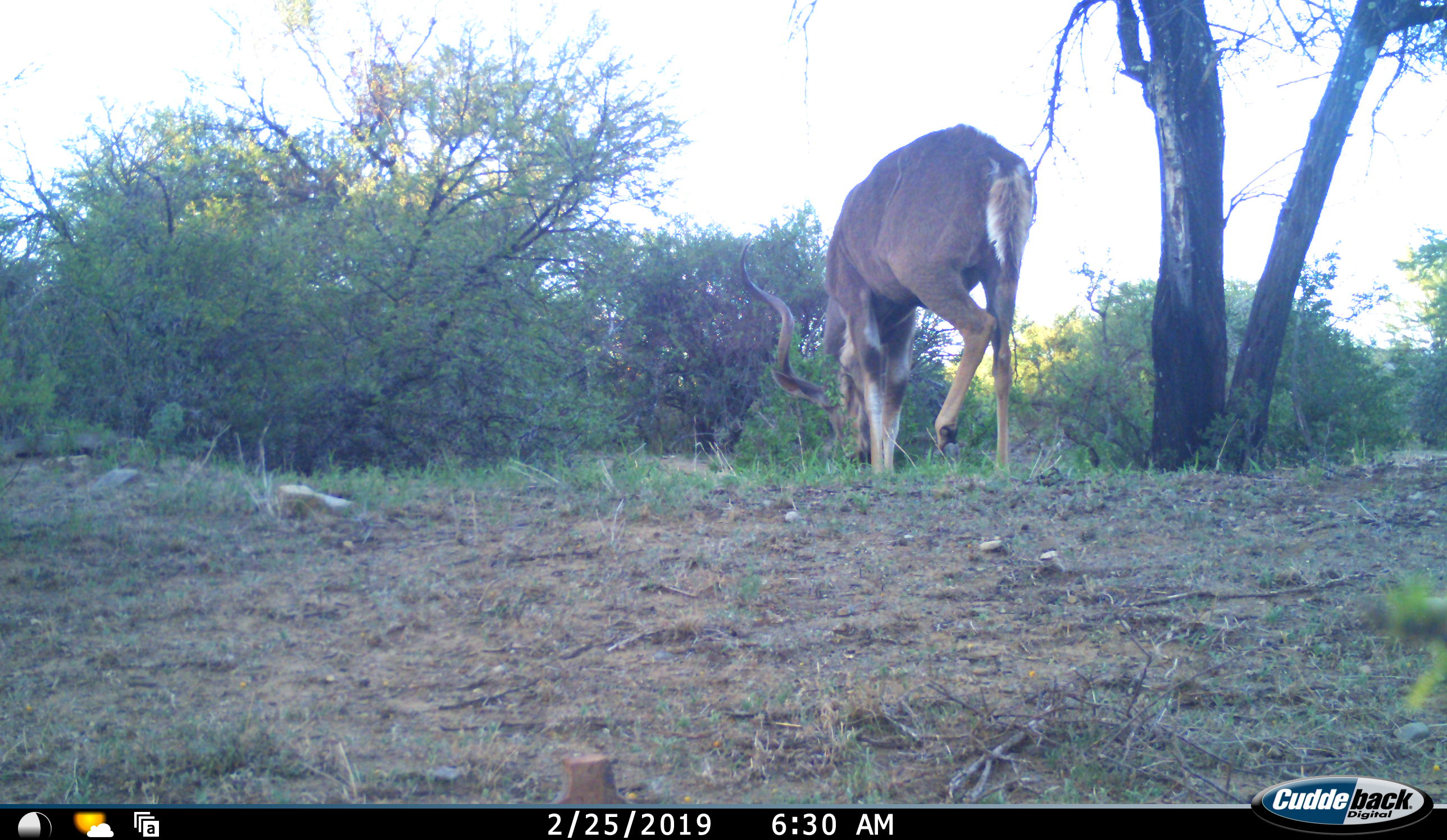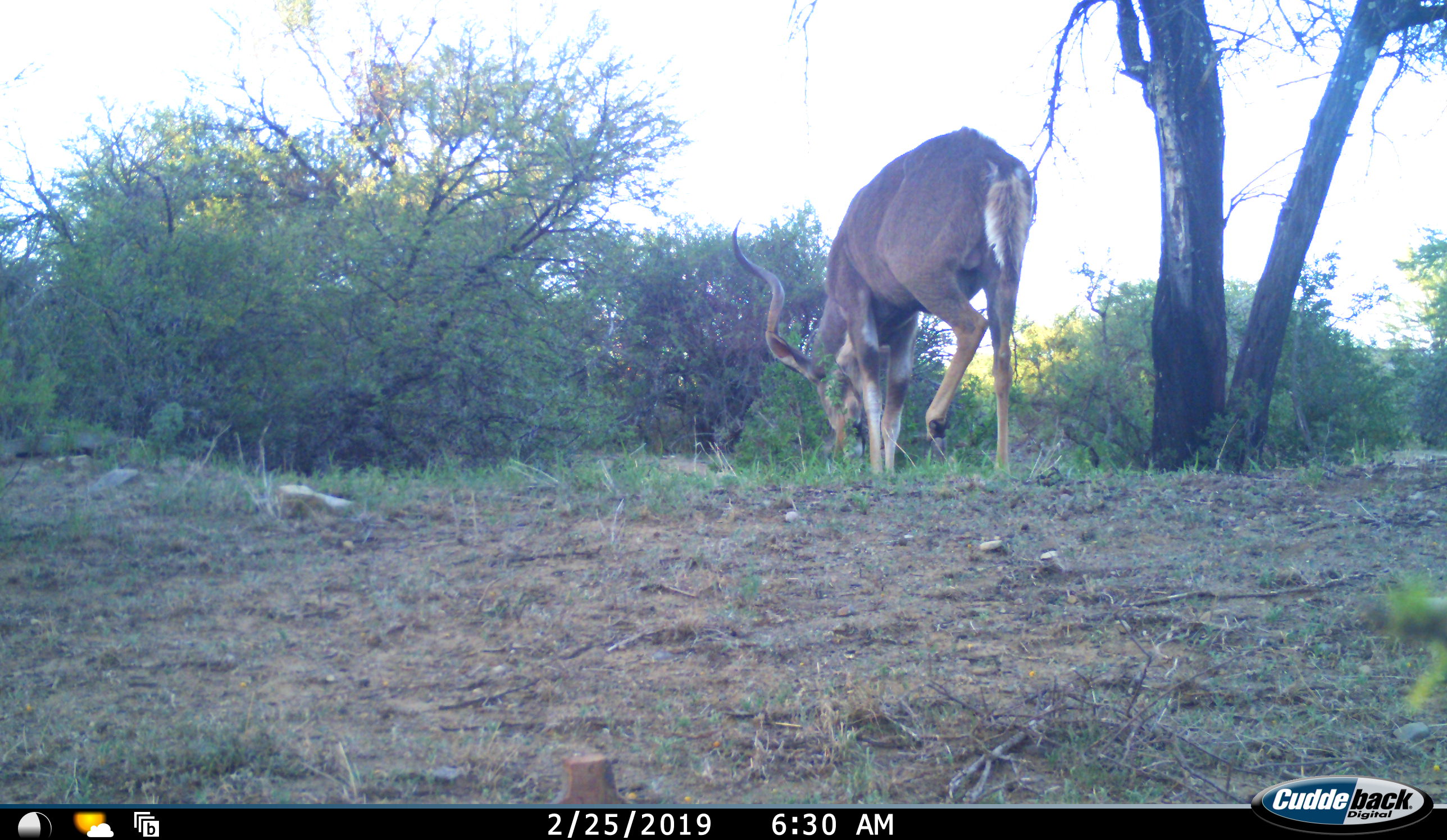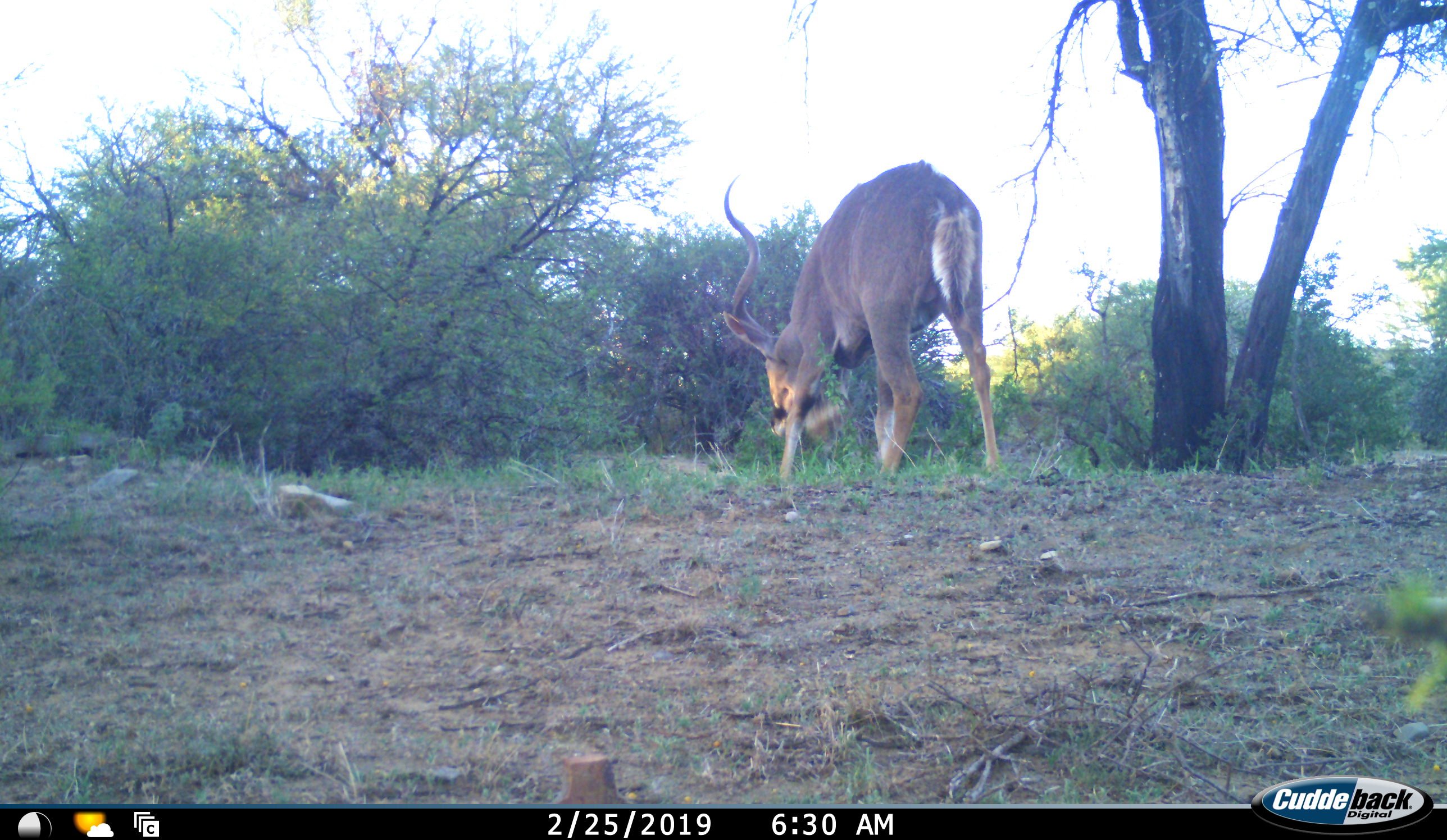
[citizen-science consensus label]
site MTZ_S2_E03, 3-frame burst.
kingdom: Animalia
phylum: Chordata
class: Mammalia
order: Artiodactyla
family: Bovidae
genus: Tragelaphus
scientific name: Tragelaphus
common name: kudu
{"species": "kudu (Tragelaphus)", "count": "1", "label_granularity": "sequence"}